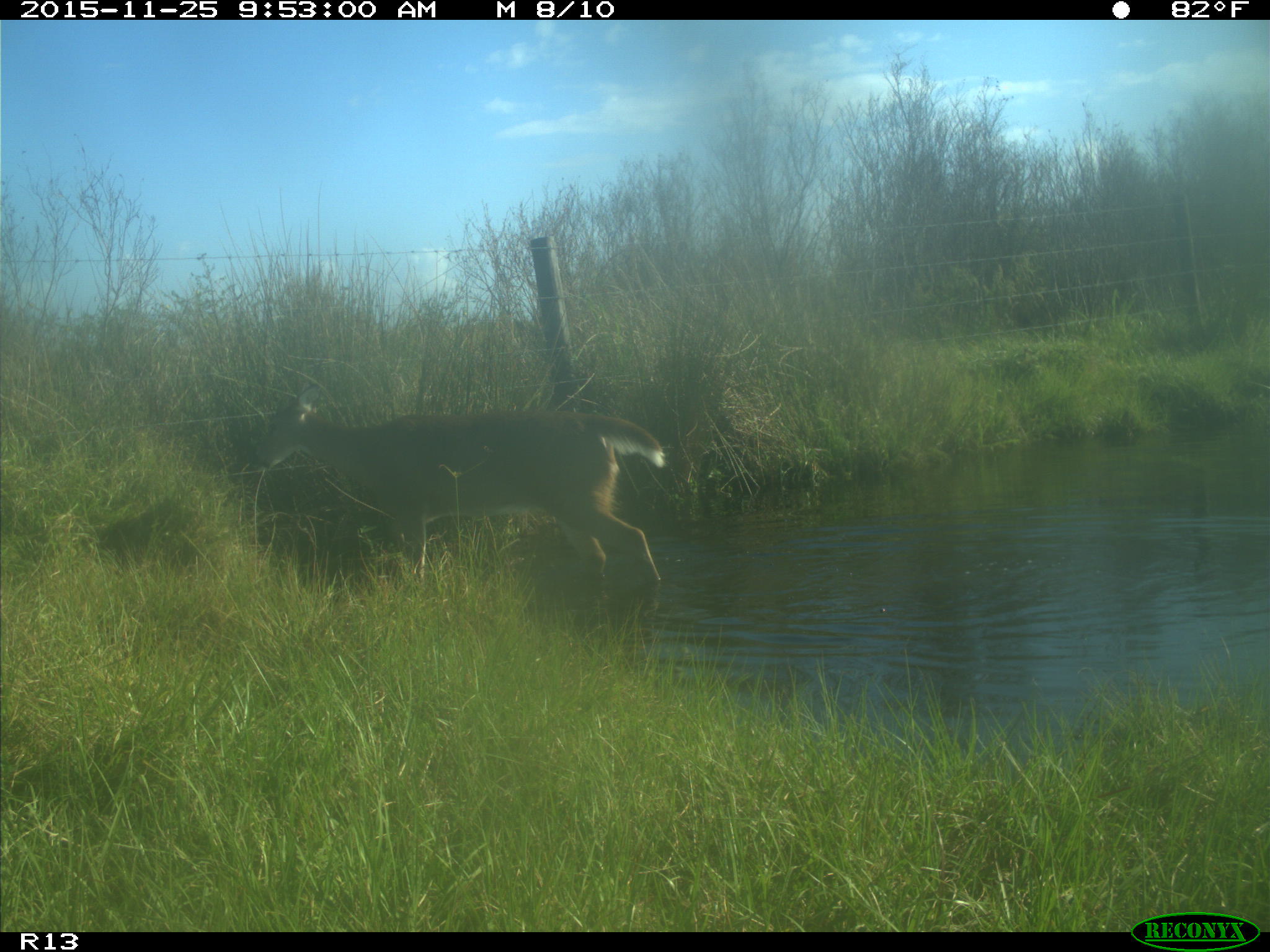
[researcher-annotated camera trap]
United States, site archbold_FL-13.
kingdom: Animalia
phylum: Chordata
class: Mammalia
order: Artiodactyla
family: Cervidae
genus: Odocoileus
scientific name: Odocoileus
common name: deer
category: unidentified deer